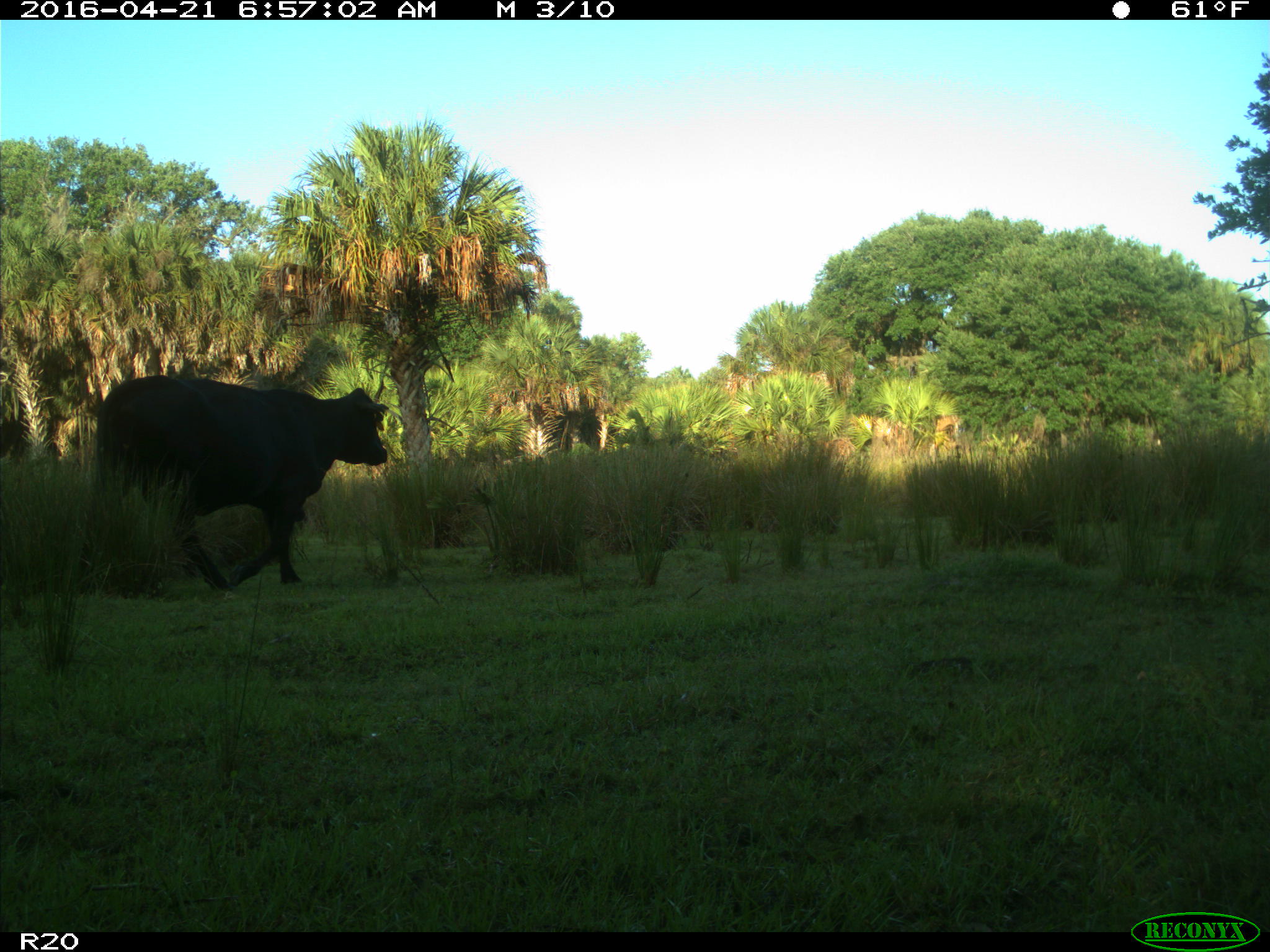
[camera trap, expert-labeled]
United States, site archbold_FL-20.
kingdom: Animalia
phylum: Chordata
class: Mammalia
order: Artiodactyla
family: Bovidae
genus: Bos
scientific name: Bos taurus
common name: domestic cow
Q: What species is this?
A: Bos taurus (domestic cow).